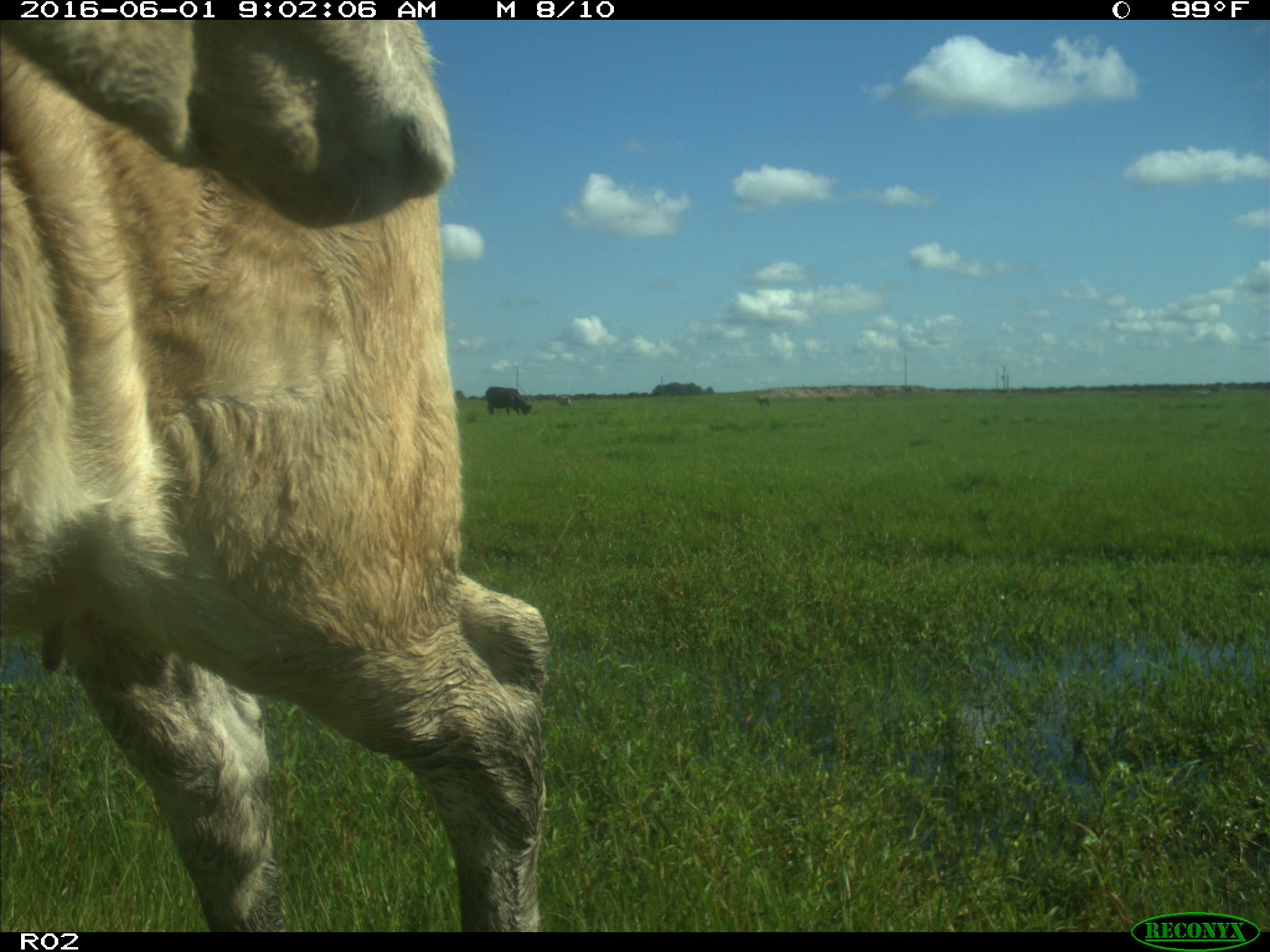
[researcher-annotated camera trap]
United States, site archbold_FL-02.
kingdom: Animalia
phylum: Chordata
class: Mammalia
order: Artiodactyla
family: Bovidae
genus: Bos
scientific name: Bos taurus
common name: domestic cow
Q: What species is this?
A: Bos taurus (domestic cow).